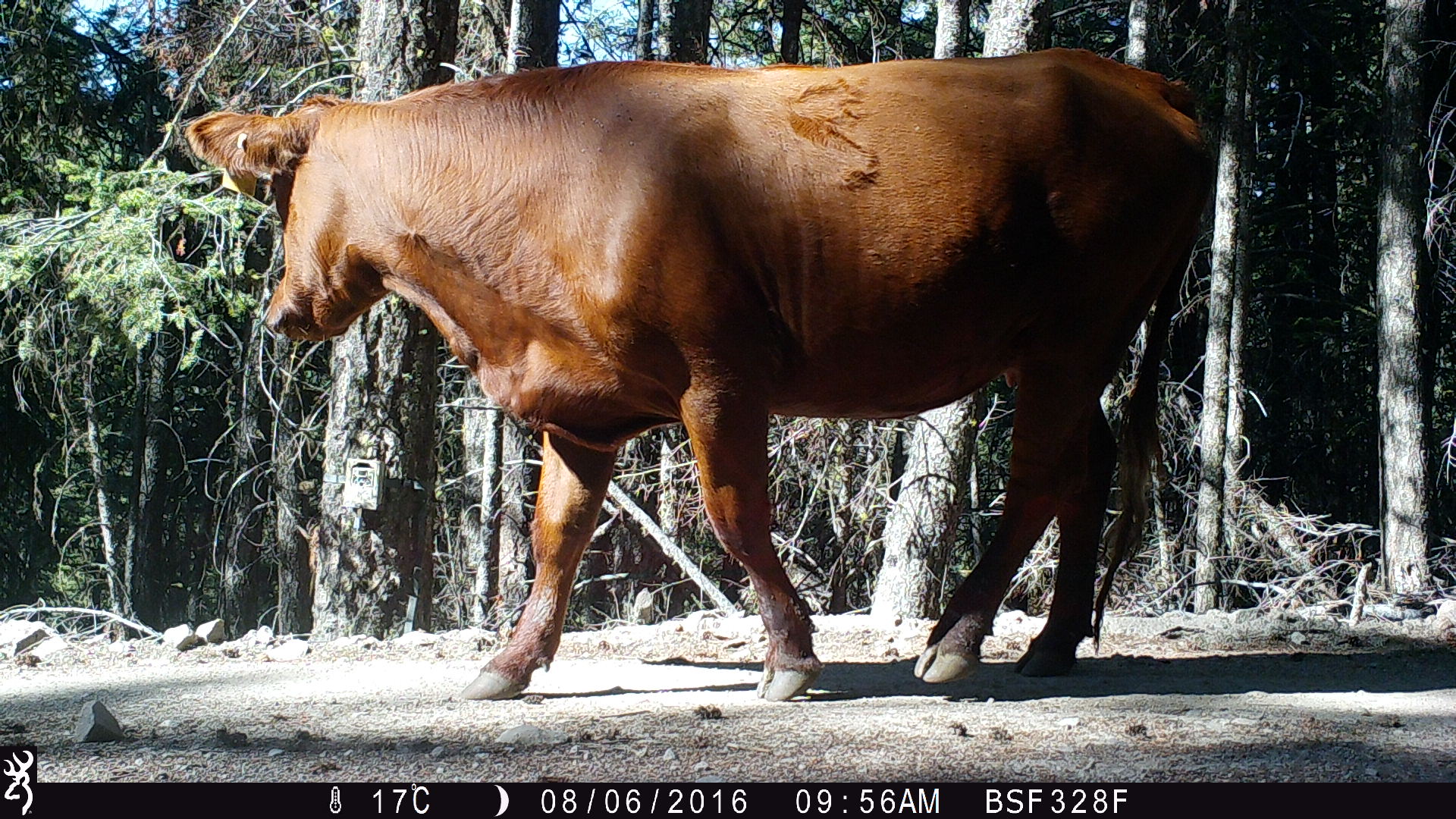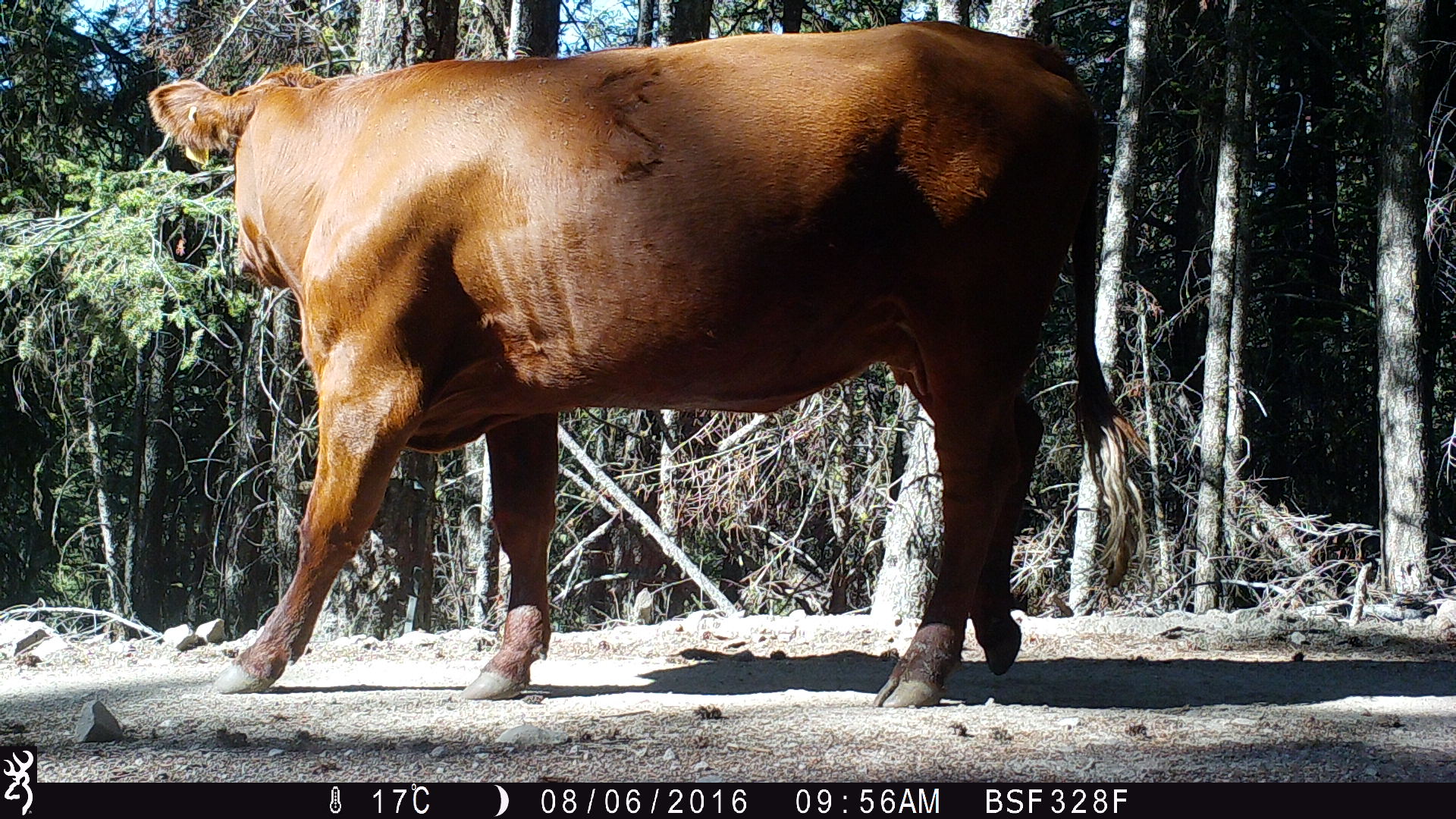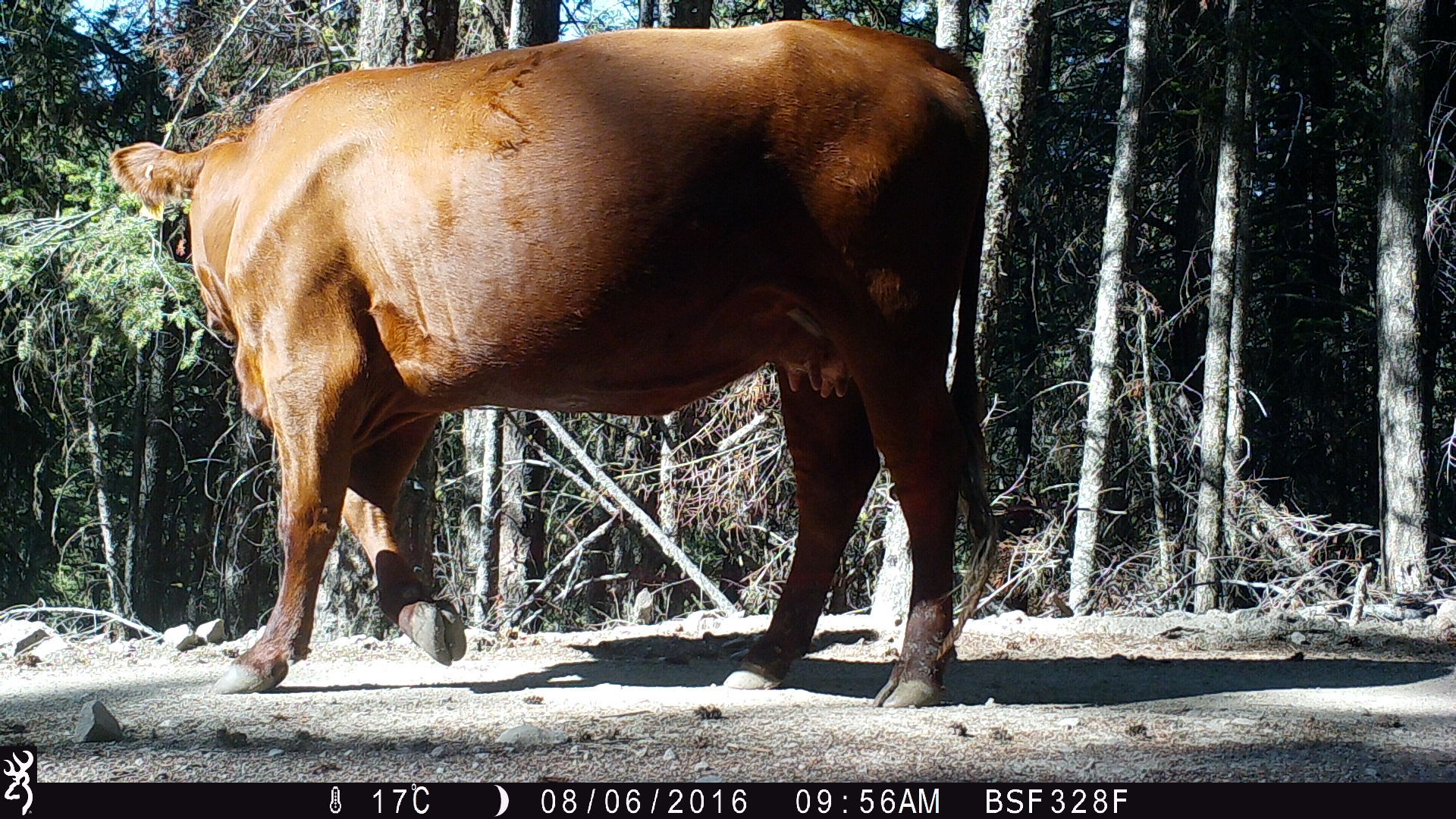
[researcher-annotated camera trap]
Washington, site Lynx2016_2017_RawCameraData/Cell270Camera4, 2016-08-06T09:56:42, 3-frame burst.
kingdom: Animalia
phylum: Chordata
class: Mammalia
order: Artiodactyla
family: Bovidae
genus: Bos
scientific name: Bos taurus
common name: domestic cattle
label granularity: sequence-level